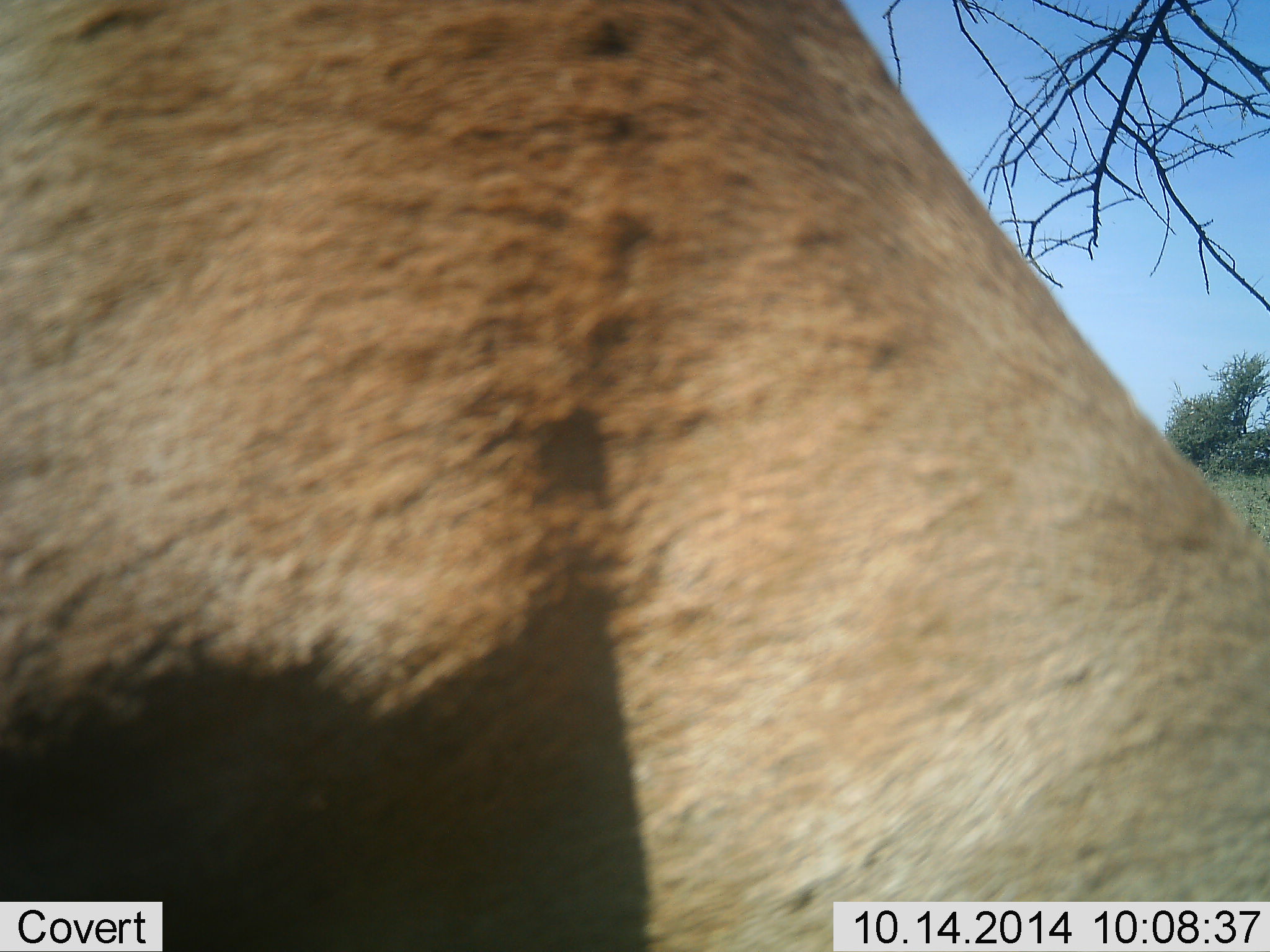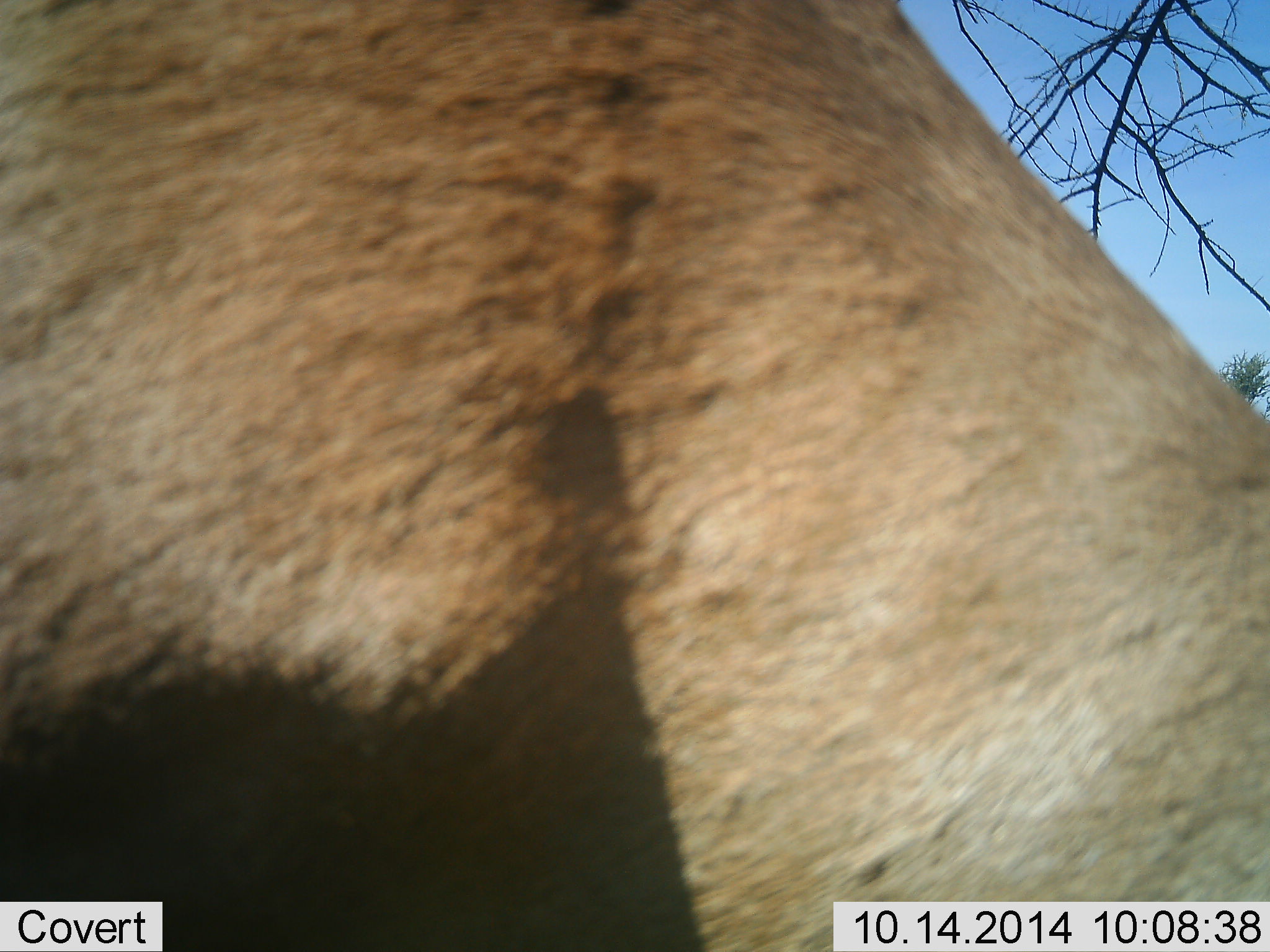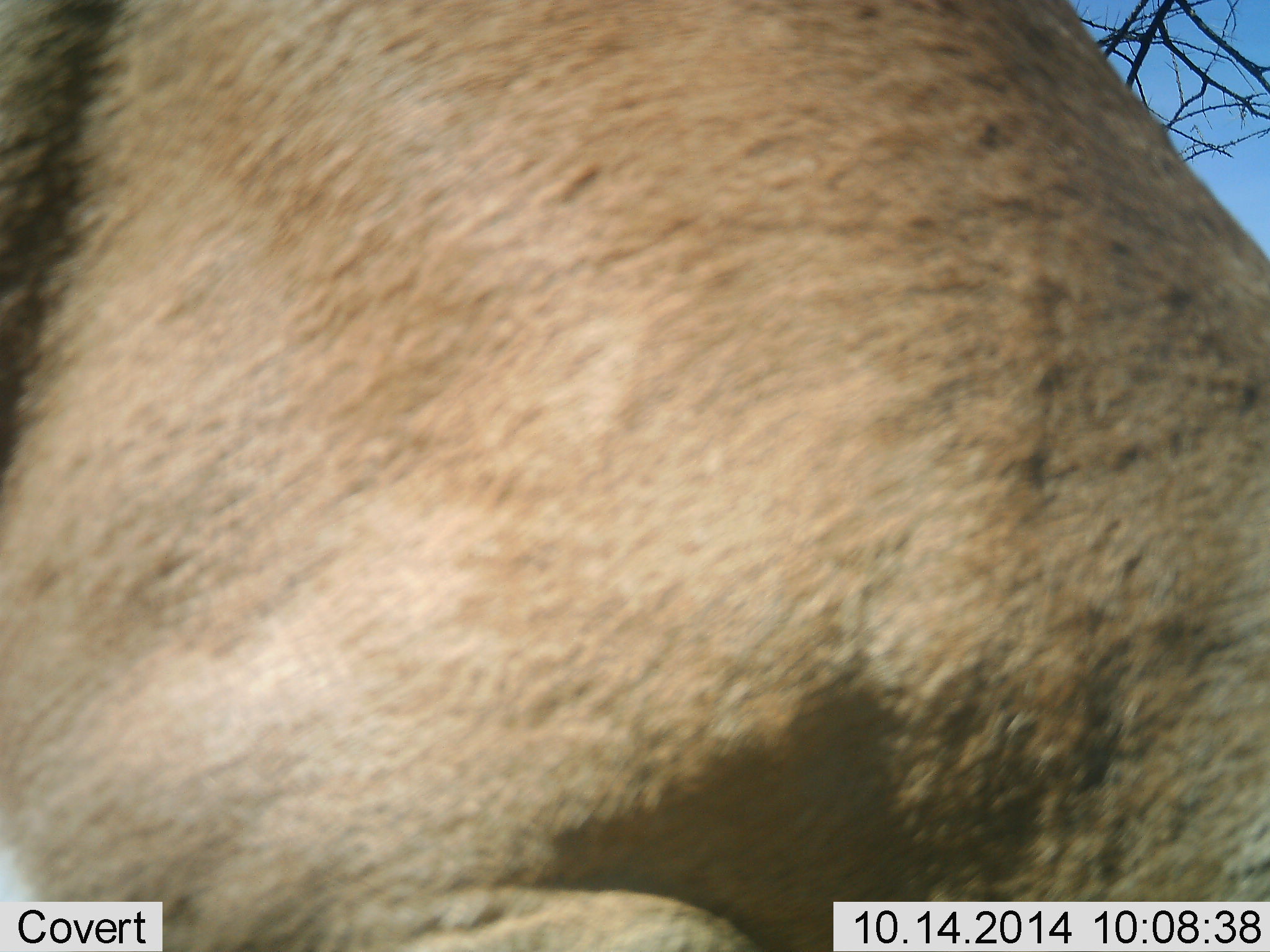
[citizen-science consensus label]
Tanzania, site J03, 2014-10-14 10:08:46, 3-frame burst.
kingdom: Animalia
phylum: Chordata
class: Mammalia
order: Carnivora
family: Felidae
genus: Panthera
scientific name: Panthera leo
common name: lion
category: lionfemale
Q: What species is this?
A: Lionfemale (lion) (Panthera leo).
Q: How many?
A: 1.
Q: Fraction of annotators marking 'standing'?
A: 50%.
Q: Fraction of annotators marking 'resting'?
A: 25%.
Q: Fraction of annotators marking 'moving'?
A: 25%.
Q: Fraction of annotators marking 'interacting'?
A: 0%.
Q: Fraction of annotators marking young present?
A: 0%.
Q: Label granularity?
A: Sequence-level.